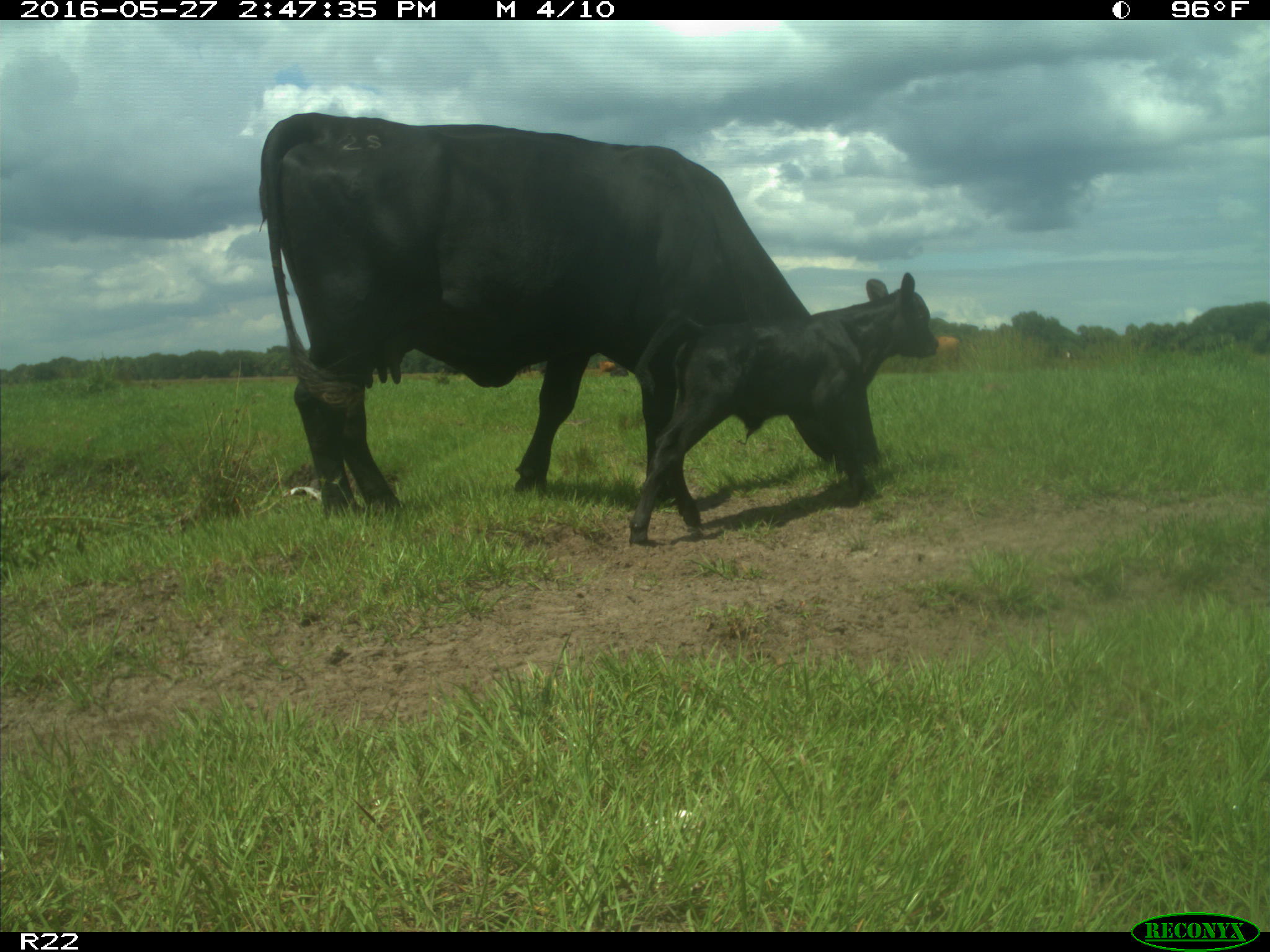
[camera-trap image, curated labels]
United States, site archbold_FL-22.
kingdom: Animalia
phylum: Chordata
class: Mammalia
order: Artiodactyla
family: Bovidae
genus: Bos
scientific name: Bos taurus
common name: domestic cow